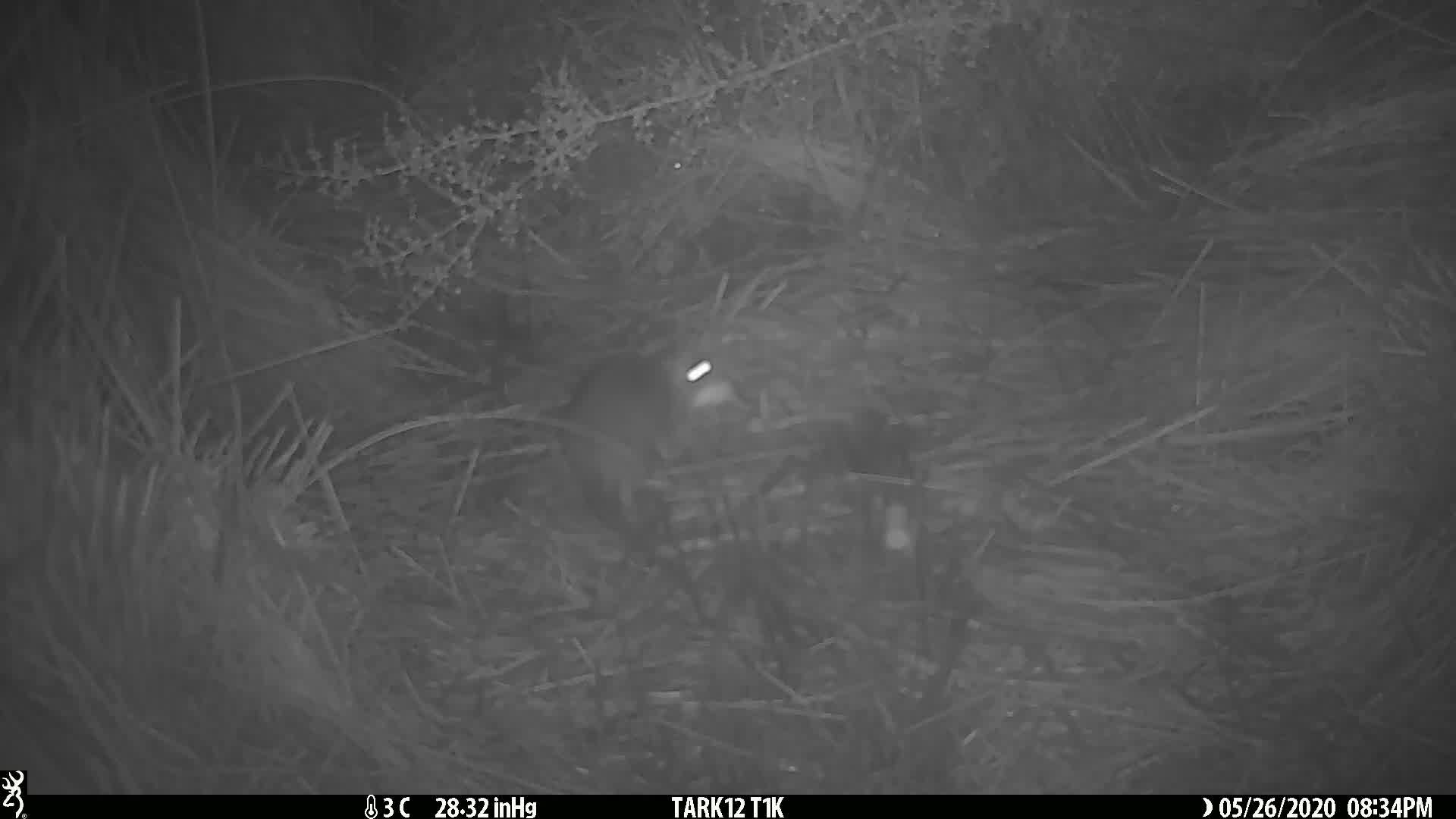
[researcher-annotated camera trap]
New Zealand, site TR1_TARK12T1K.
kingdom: Animalia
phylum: Chordata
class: Mammalia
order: Rodentia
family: Muridae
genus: Rattus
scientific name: Rattus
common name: rat